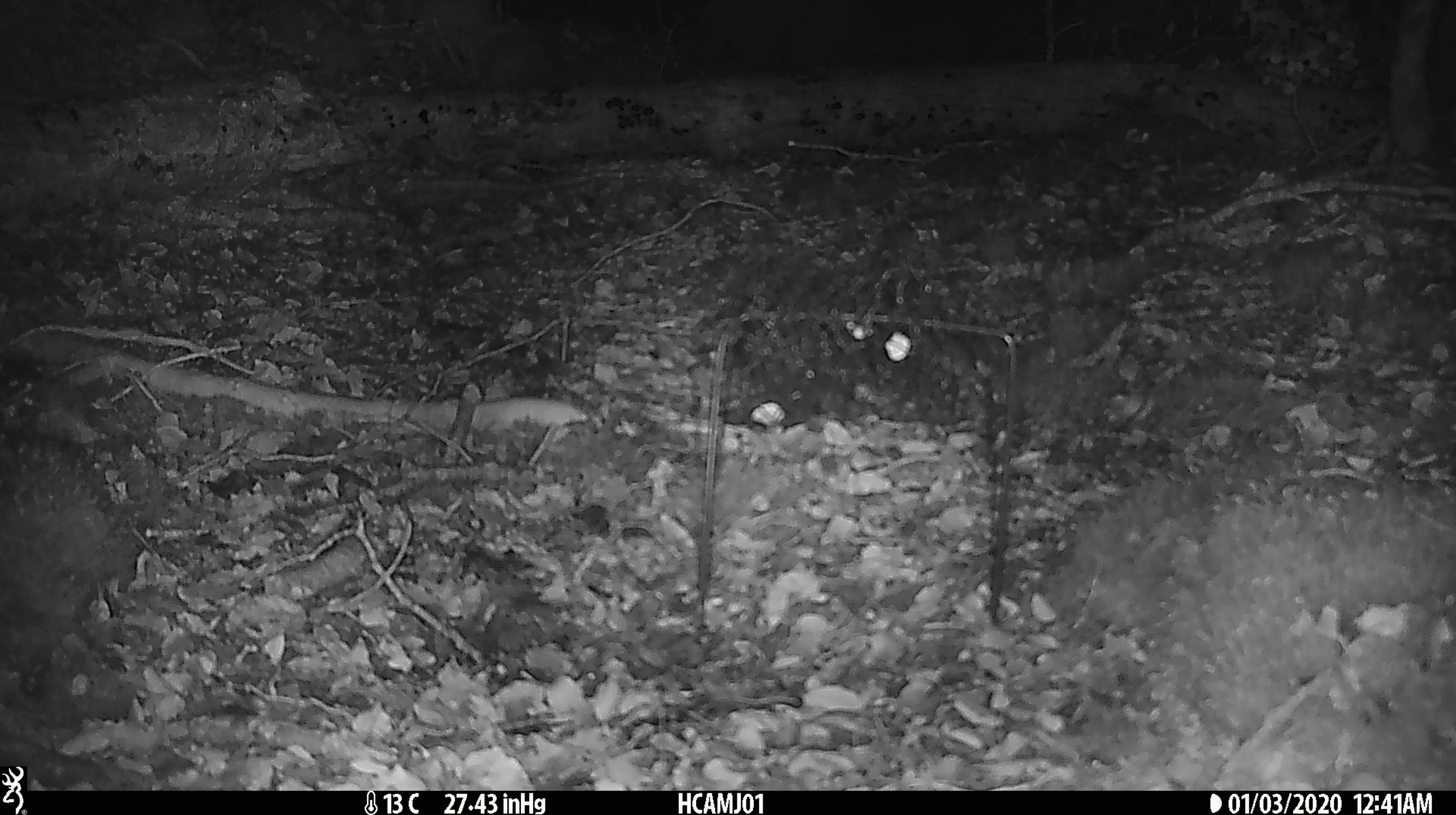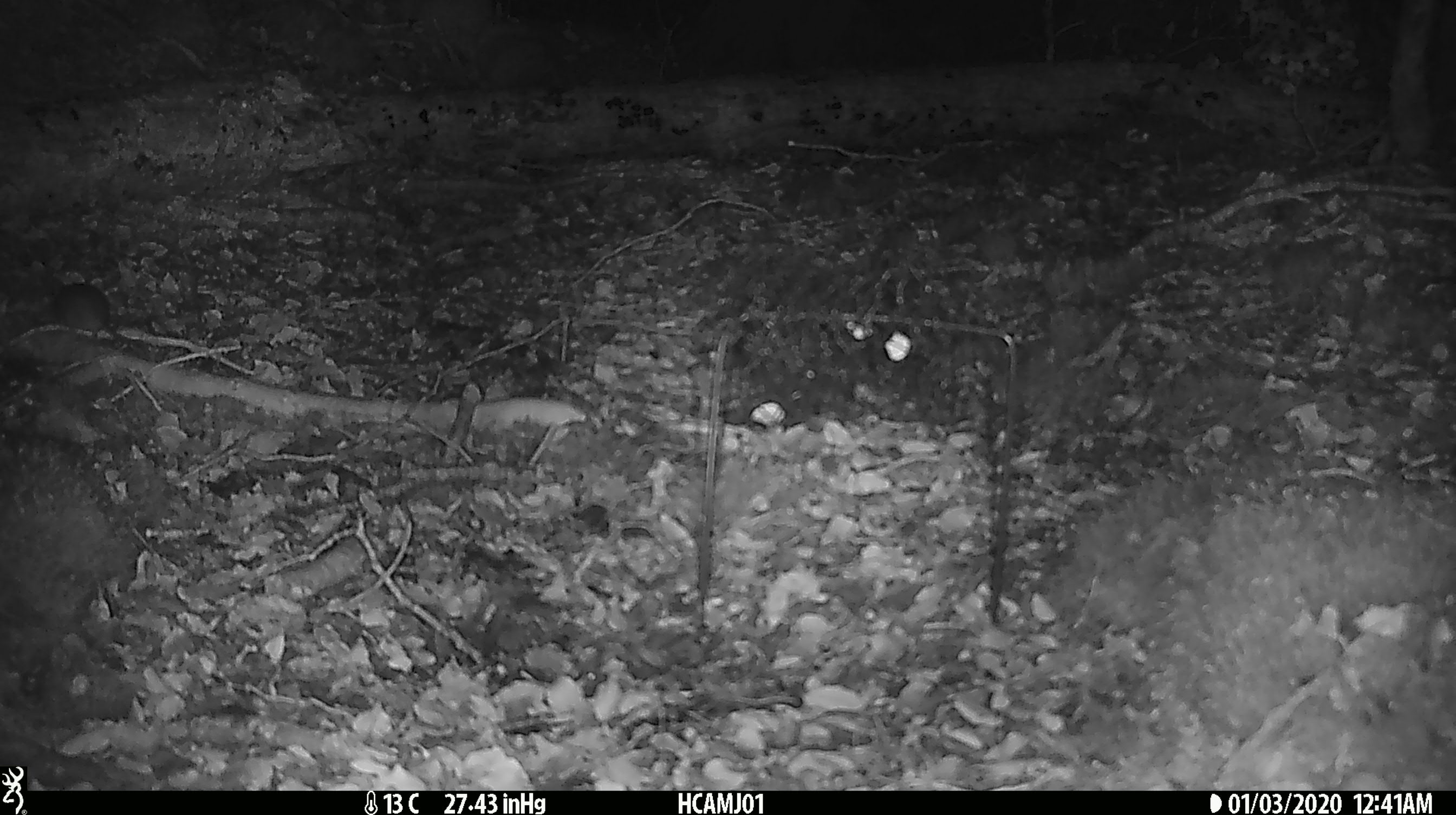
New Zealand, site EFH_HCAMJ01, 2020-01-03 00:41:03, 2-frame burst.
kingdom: Animalia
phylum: Chordata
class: Mammalia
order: Rodentia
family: Muridae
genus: Mus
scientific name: Mus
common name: mouse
Mouse (Mus).